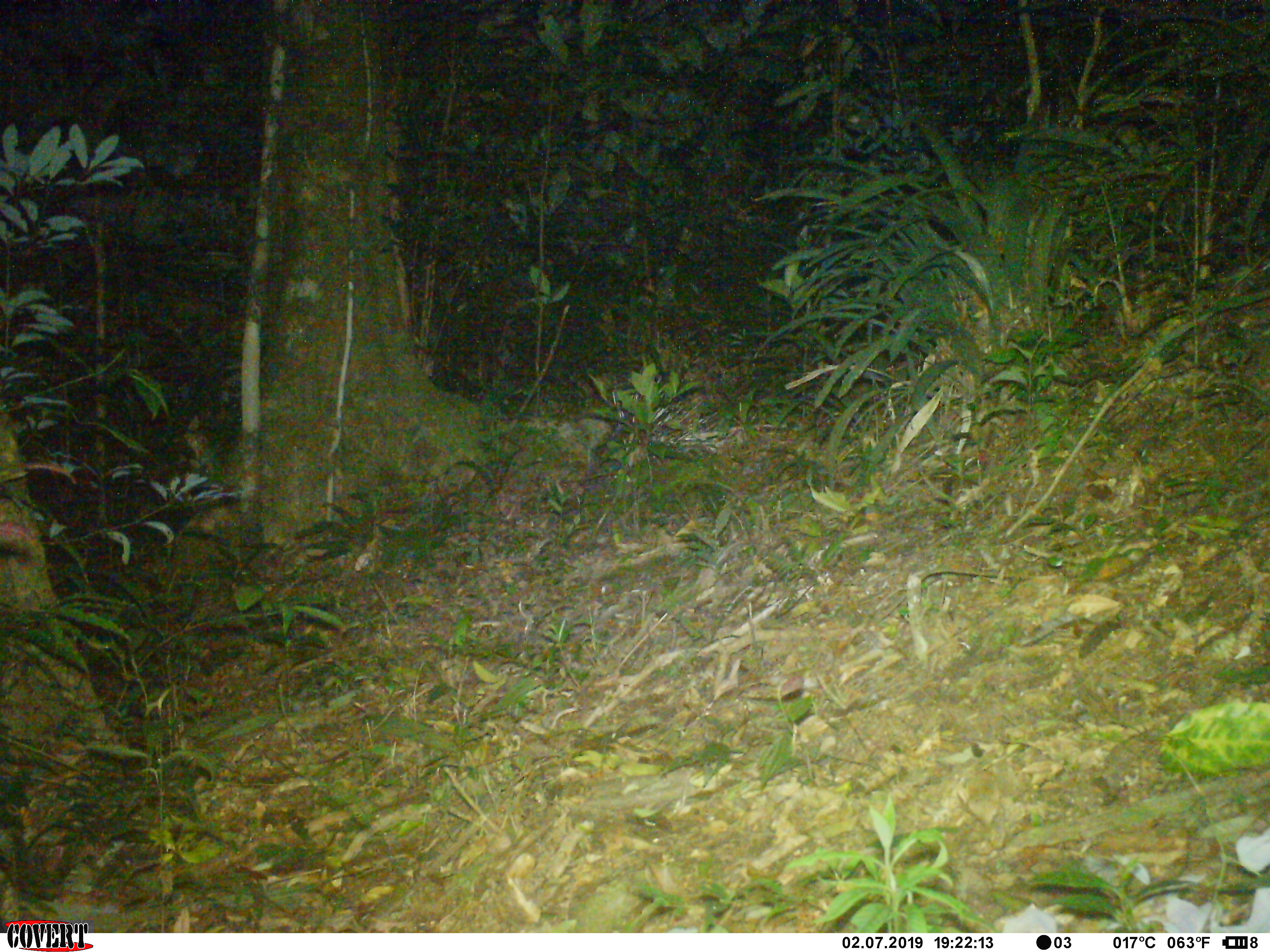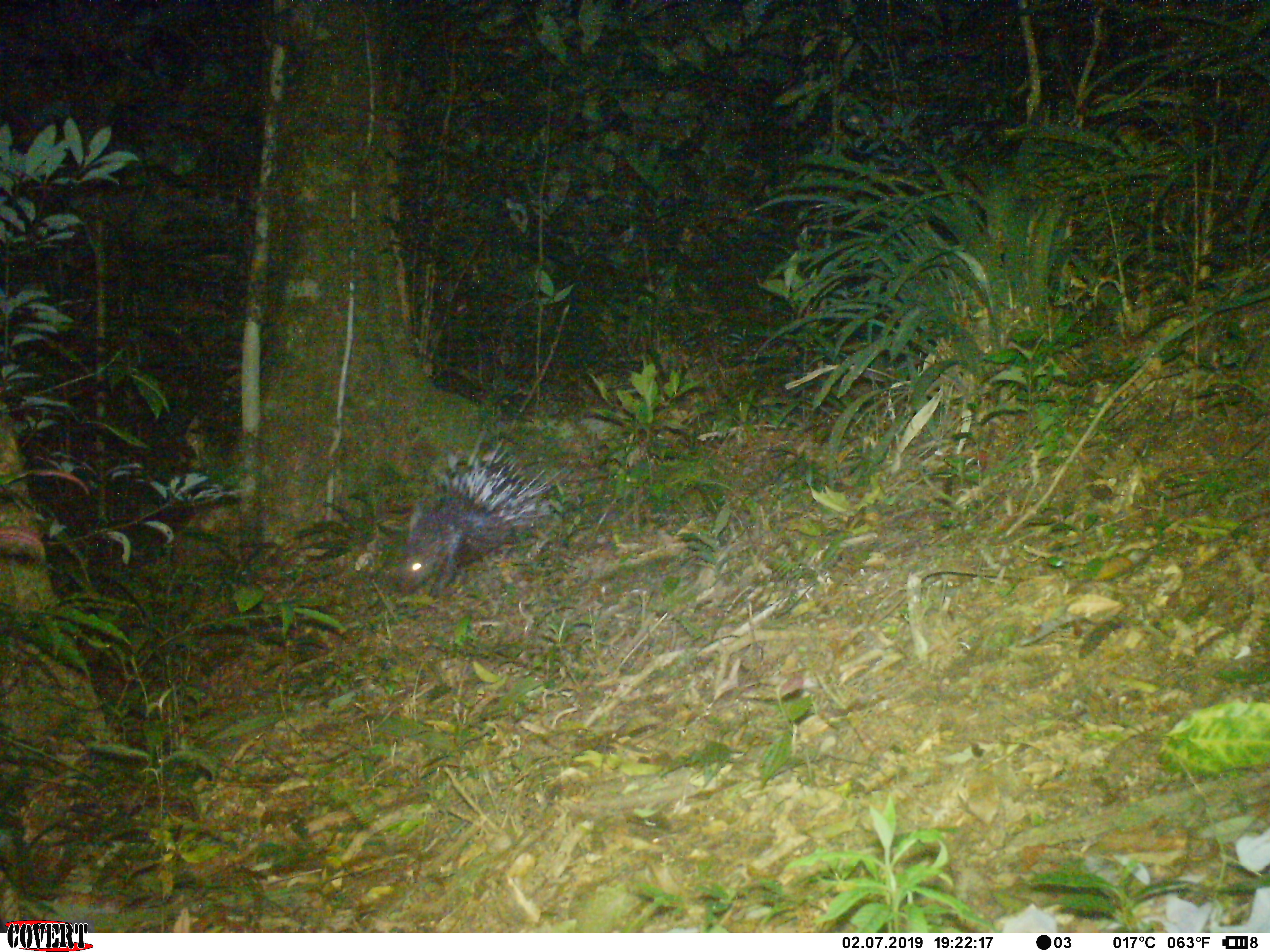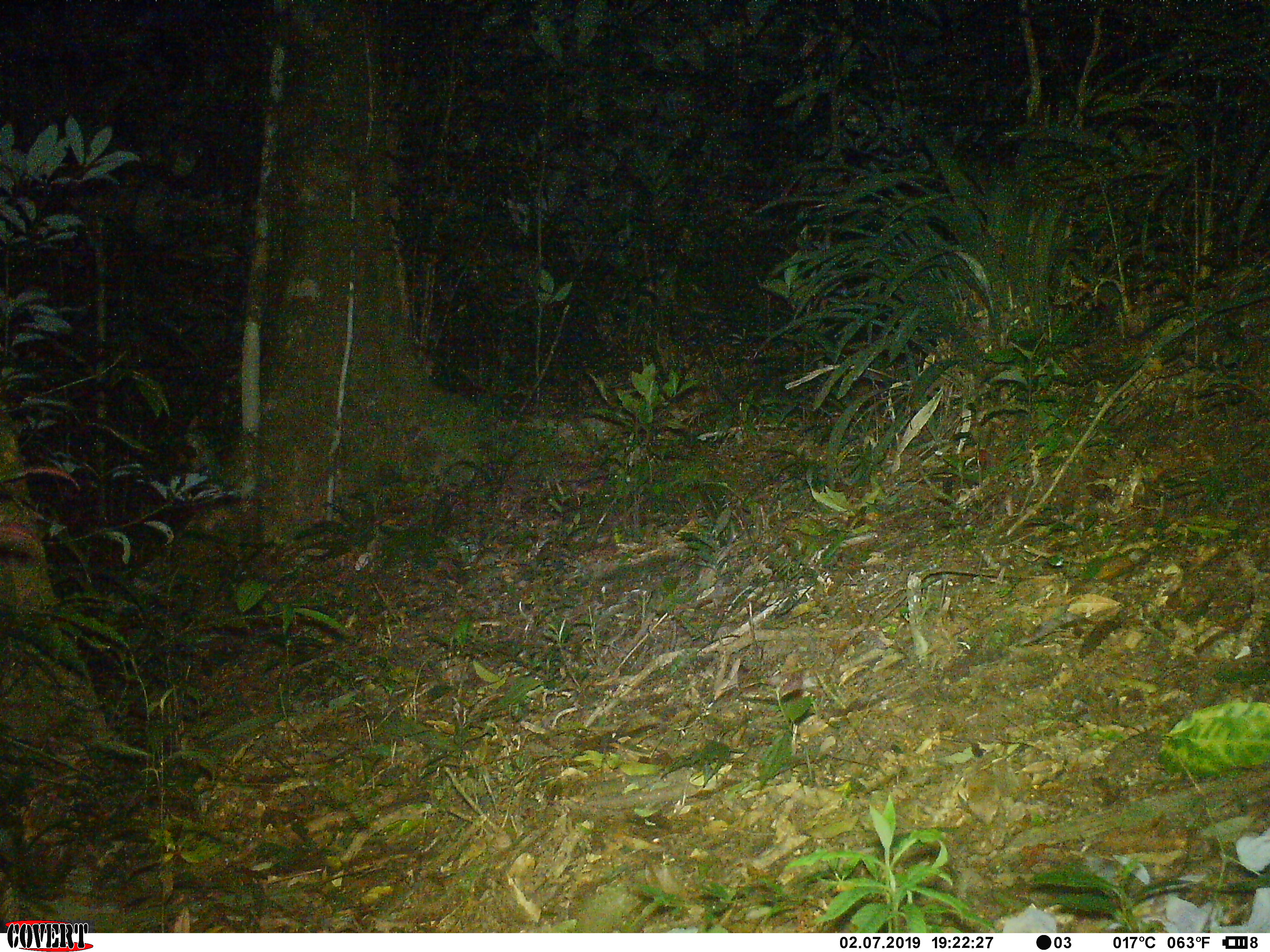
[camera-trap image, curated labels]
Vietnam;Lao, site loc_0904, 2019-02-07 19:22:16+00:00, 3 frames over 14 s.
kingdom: Animalia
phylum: Chordata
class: Mammalia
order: Rodentia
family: Hystricidae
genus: Hystrix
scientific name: Hystrix brachyura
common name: malayan porcupine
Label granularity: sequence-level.